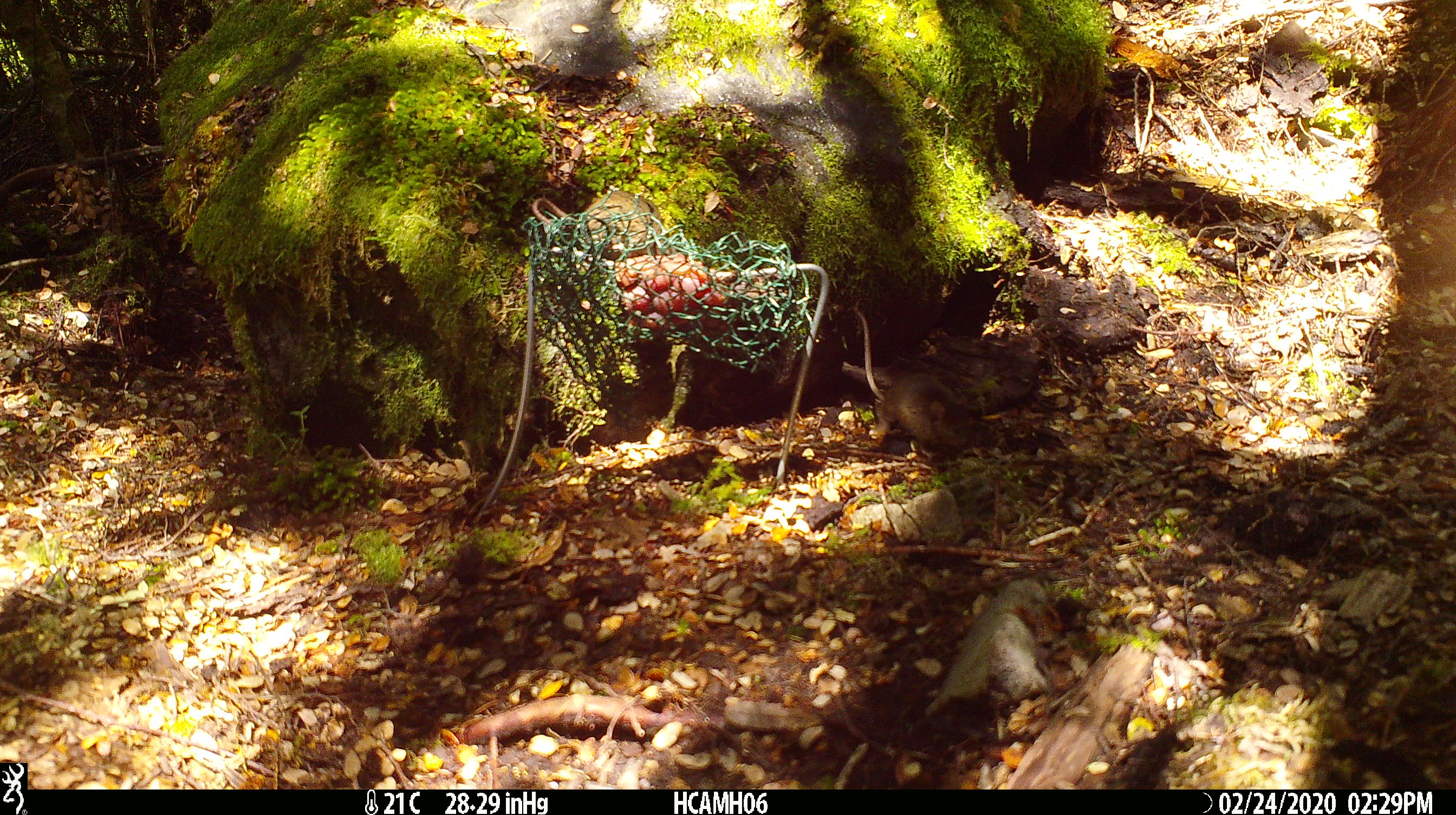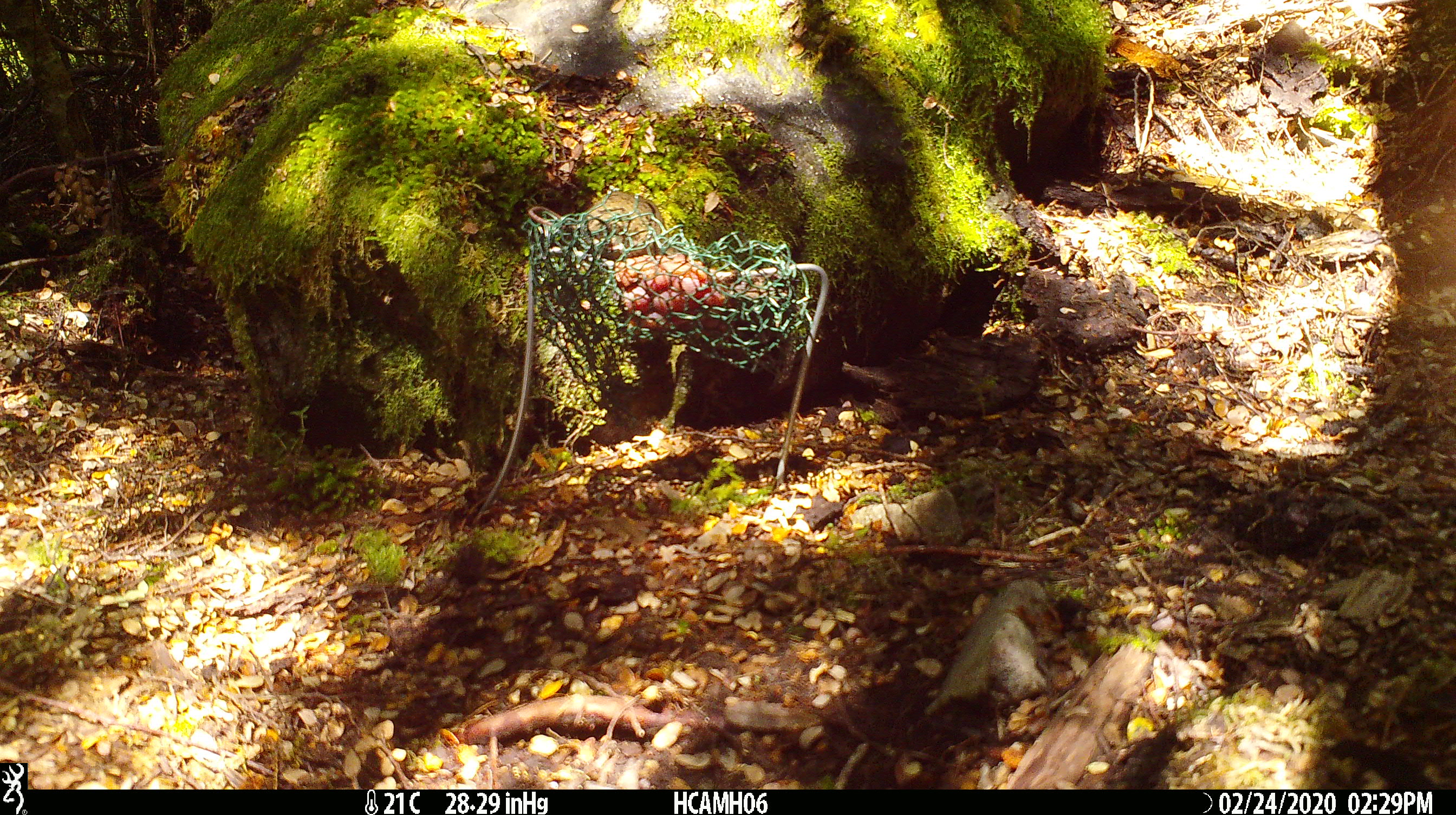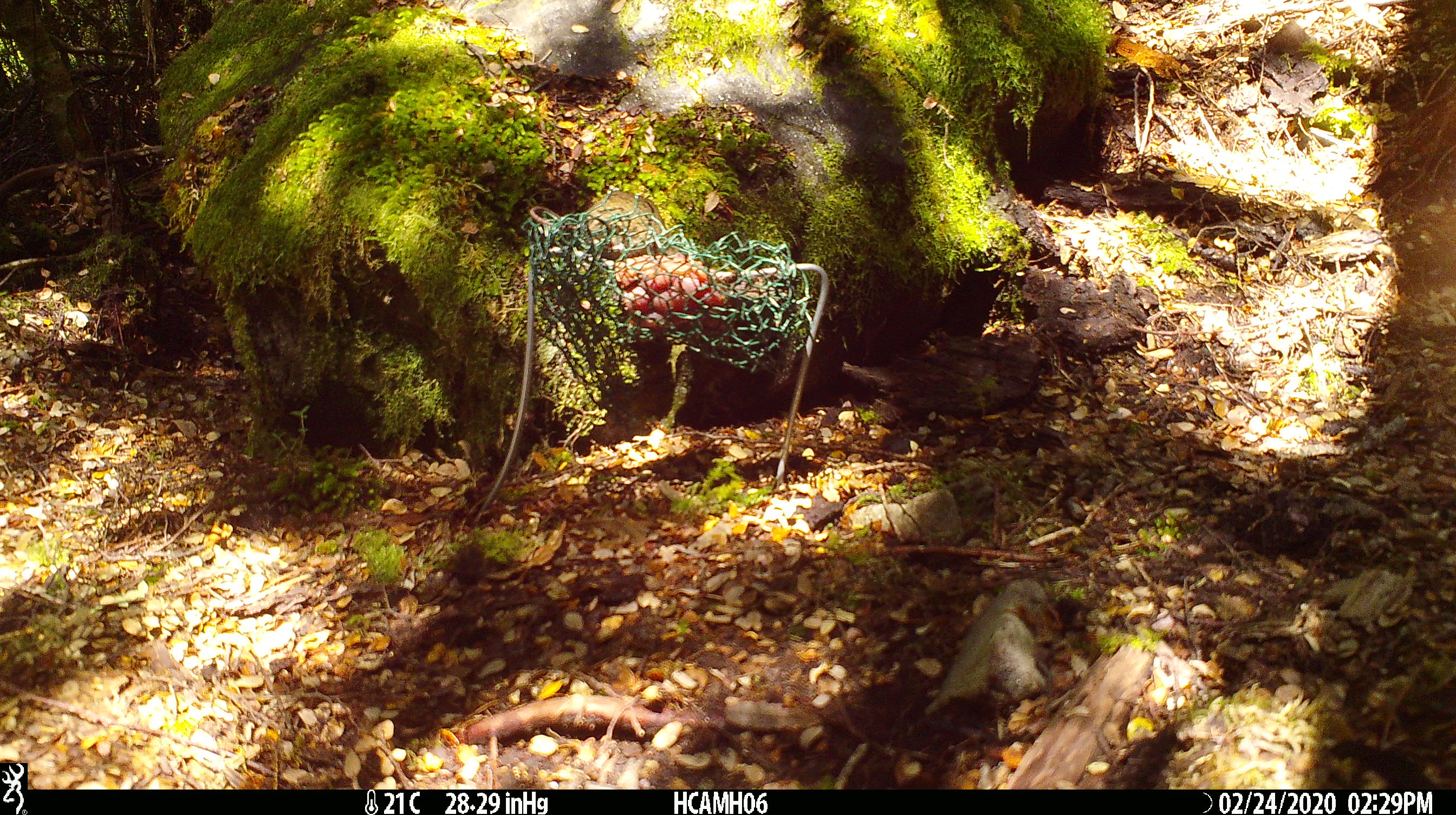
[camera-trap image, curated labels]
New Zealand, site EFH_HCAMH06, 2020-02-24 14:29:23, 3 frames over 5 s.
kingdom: Animalia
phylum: Chordata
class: Mammalia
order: Rodentia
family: Muridae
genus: Mus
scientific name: Mus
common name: mouse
Mouse (Mus).